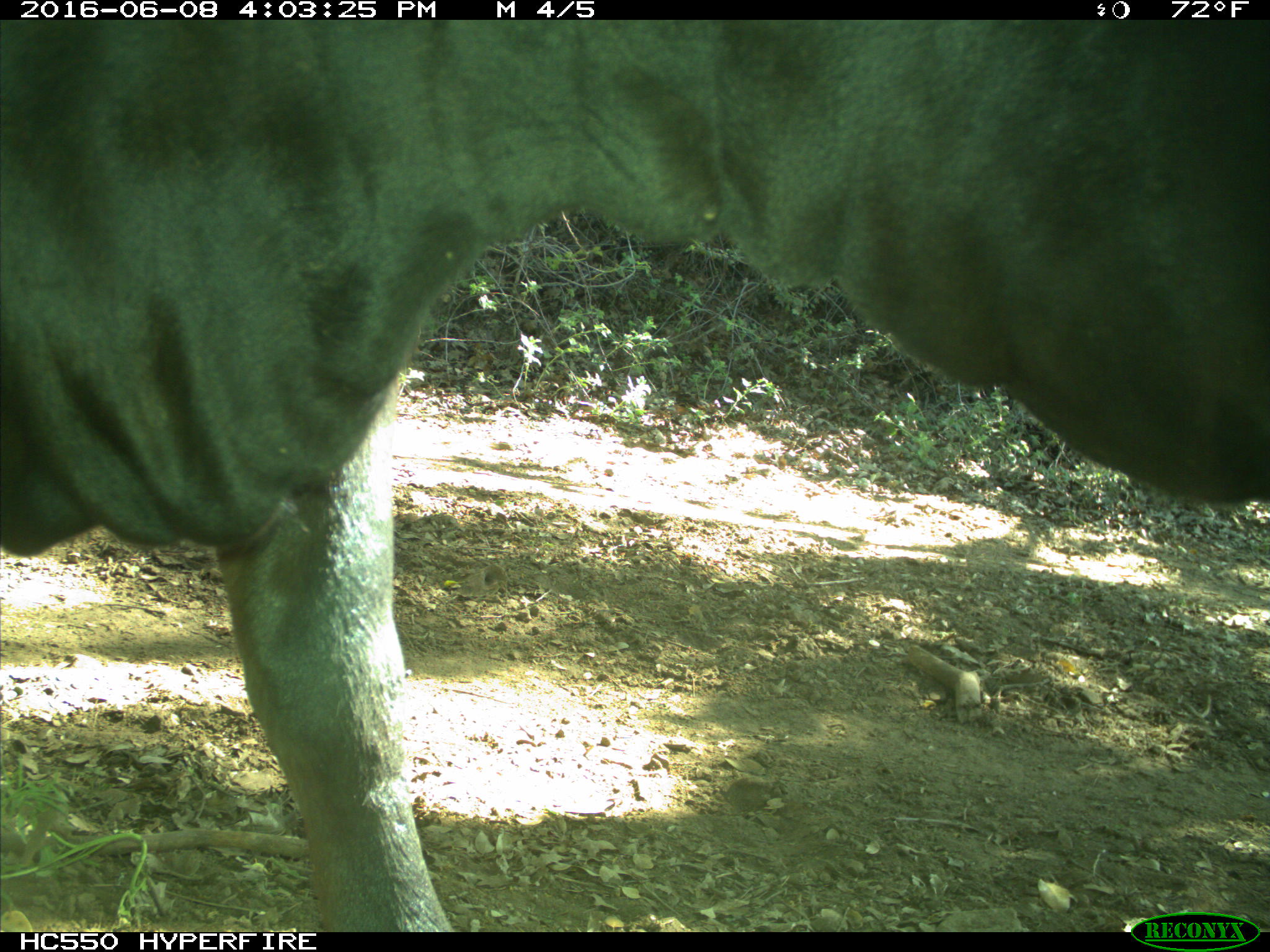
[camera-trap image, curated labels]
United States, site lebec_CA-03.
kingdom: Animalia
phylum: Chordata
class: Mammalia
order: Artiodactyla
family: Bovidae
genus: Bos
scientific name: Bos taurus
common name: domestic cow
Bos taurus (domestic cow).